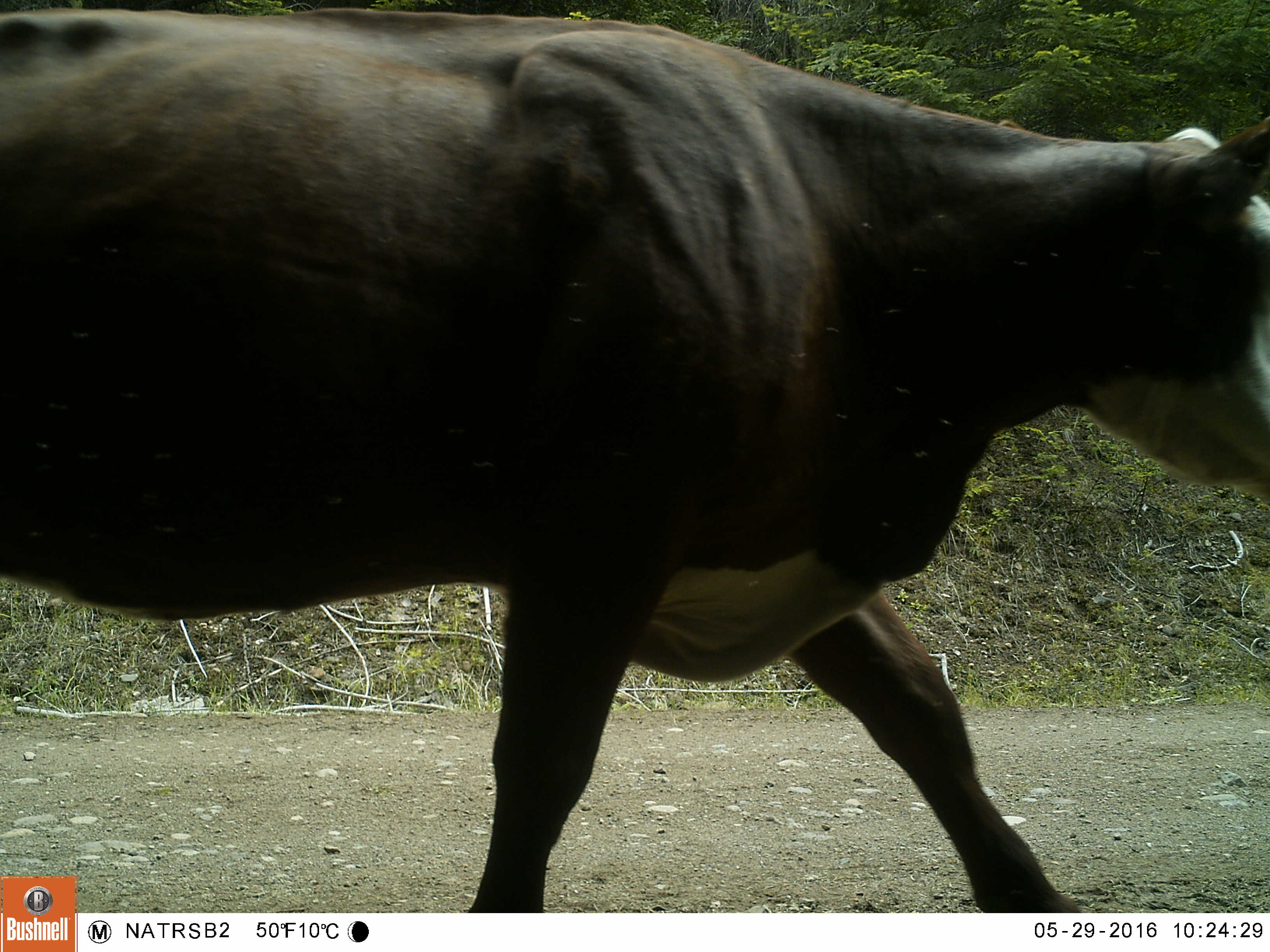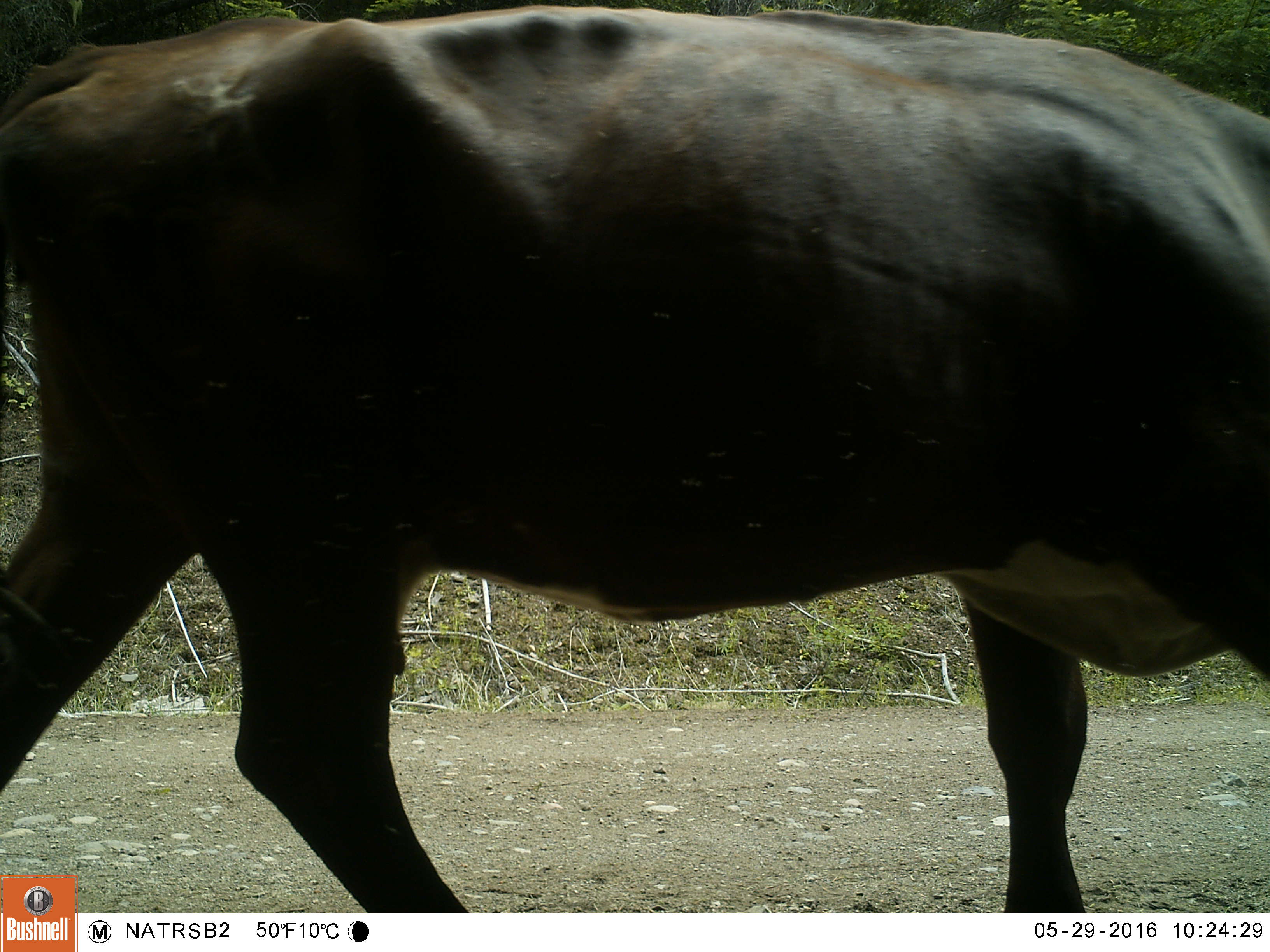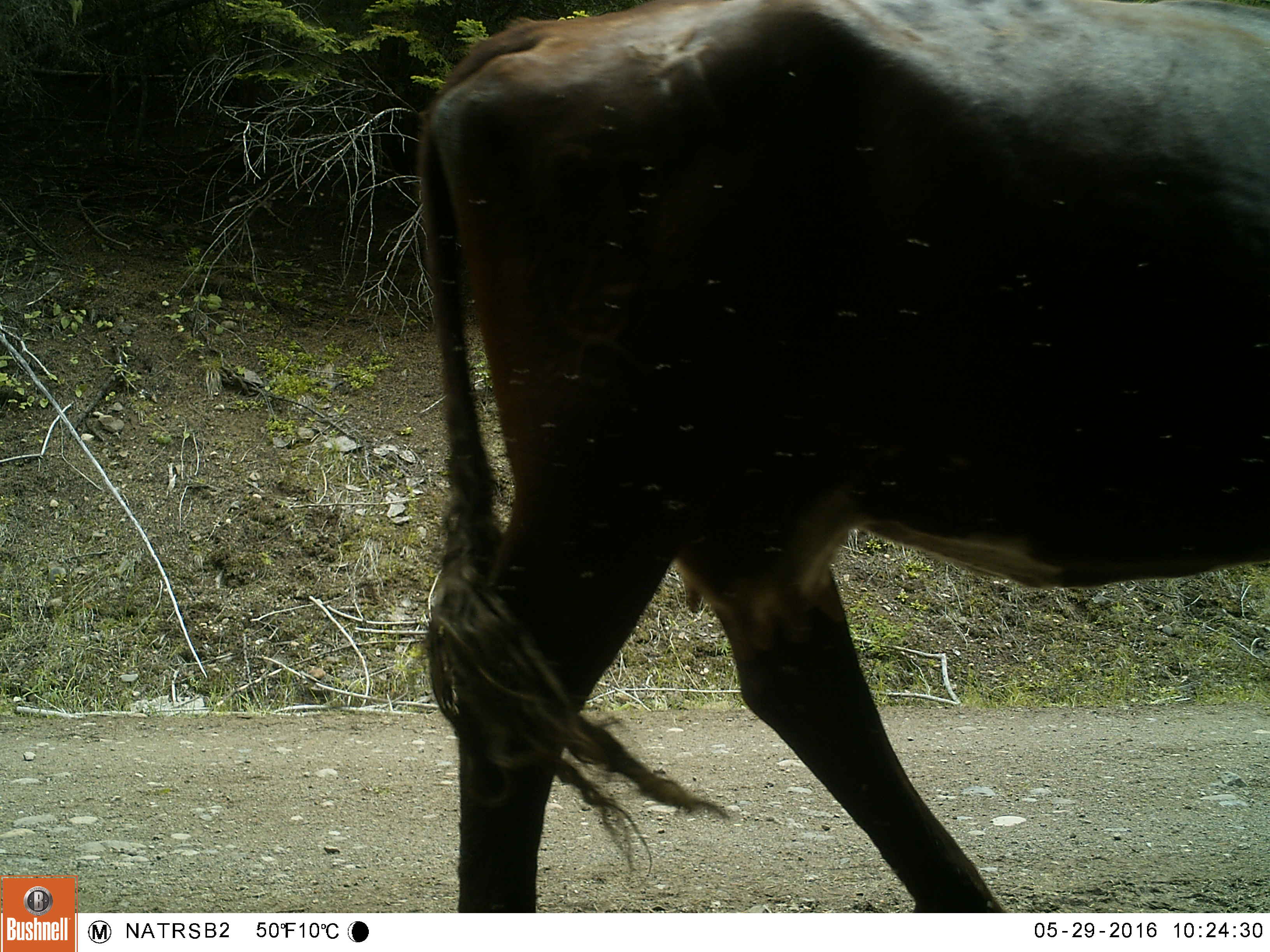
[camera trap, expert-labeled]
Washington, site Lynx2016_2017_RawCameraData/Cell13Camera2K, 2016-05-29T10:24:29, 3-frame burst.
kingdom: Animalia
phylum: Chordata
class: Mammalia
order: Artiodactyla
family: Bovidae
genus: Bos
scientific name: Bos taurus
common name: domestic cattle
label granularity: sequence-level